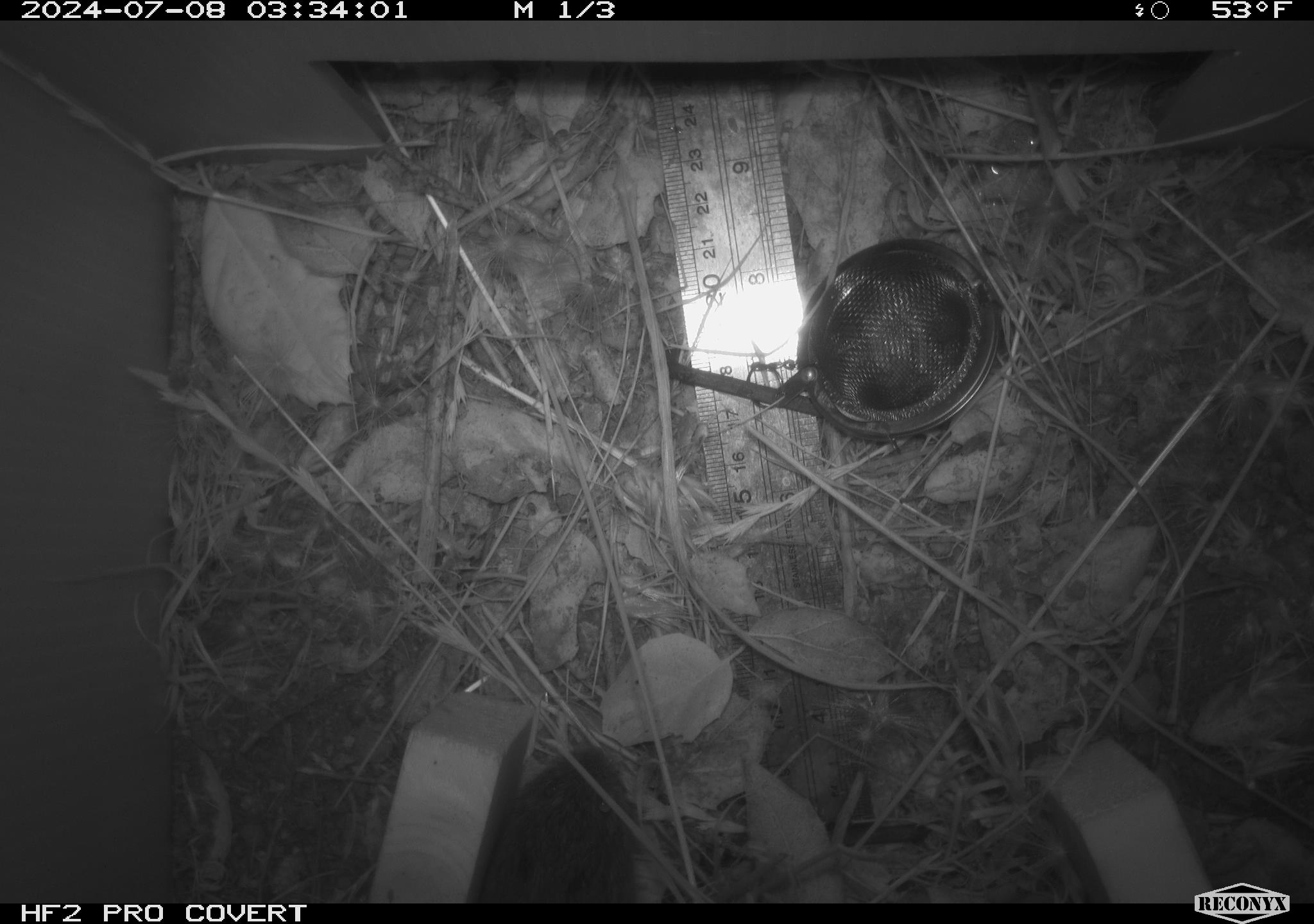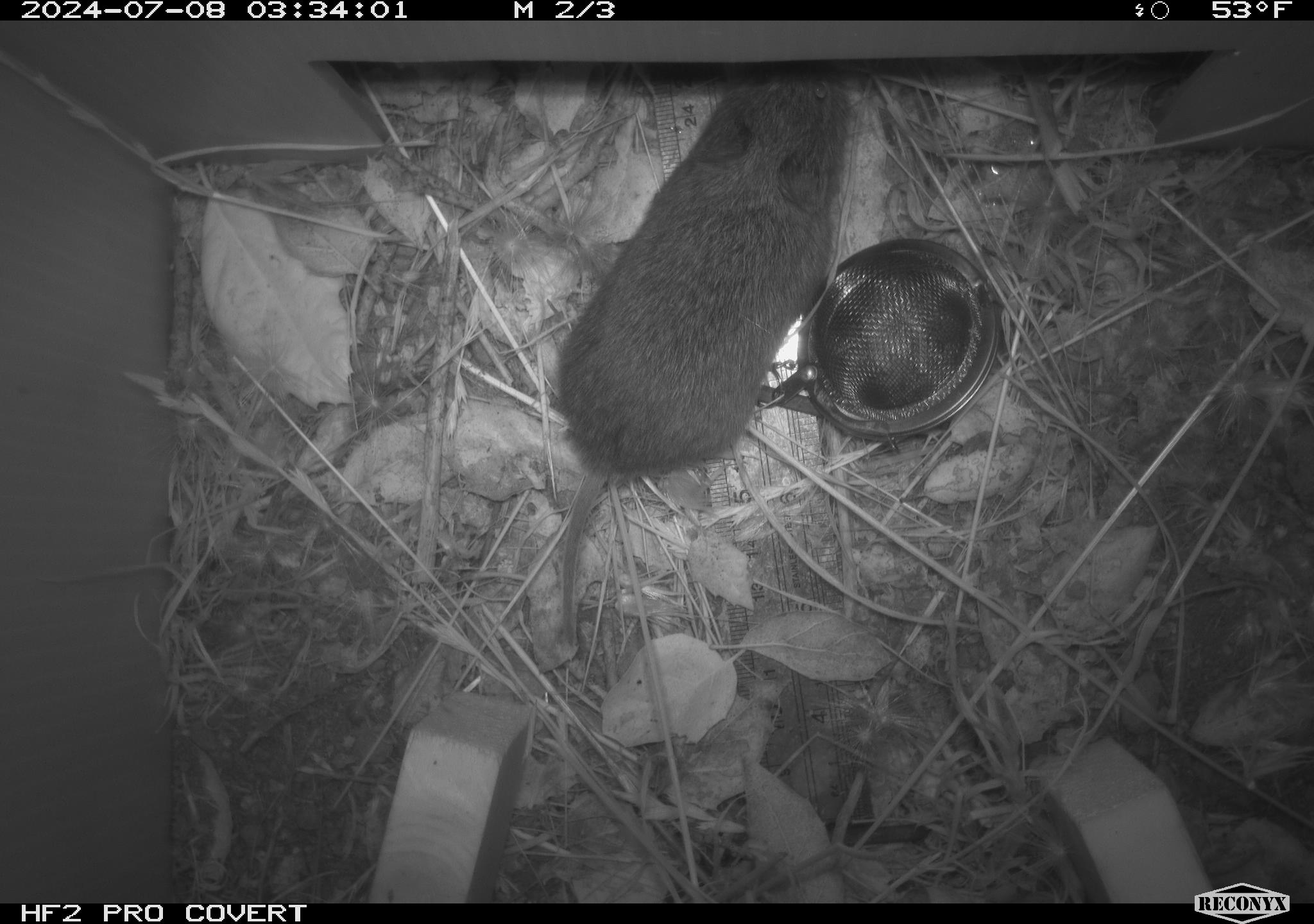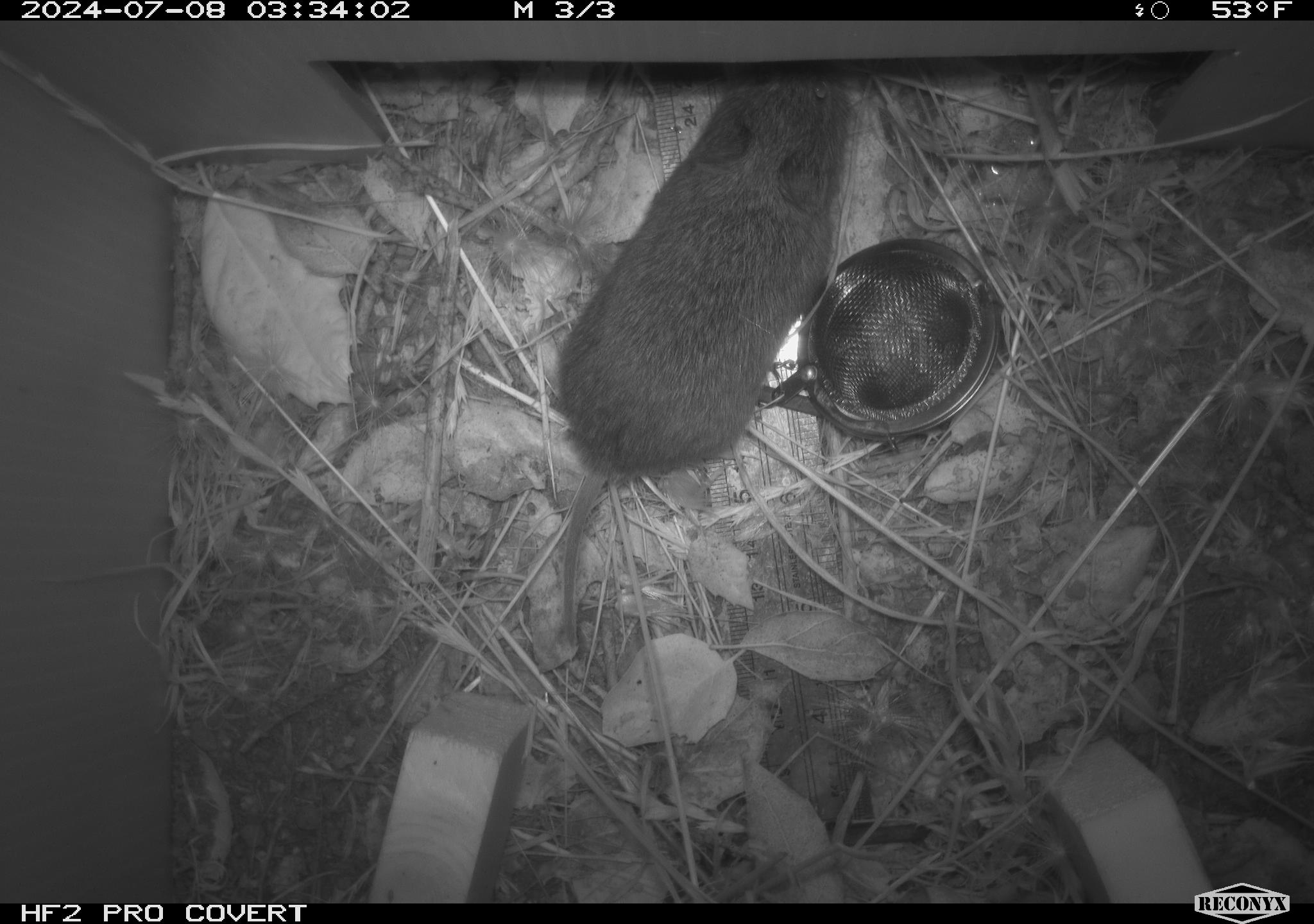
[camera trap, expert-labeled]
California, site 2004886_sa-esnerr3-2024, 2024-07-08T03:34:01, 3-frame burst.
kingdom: Animalia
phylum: Chordata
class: Mammalia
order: Rodentia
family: Cricetidae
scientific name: Cricetidae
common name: hamsters, voles, lemmings, and allies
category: cricetidae family